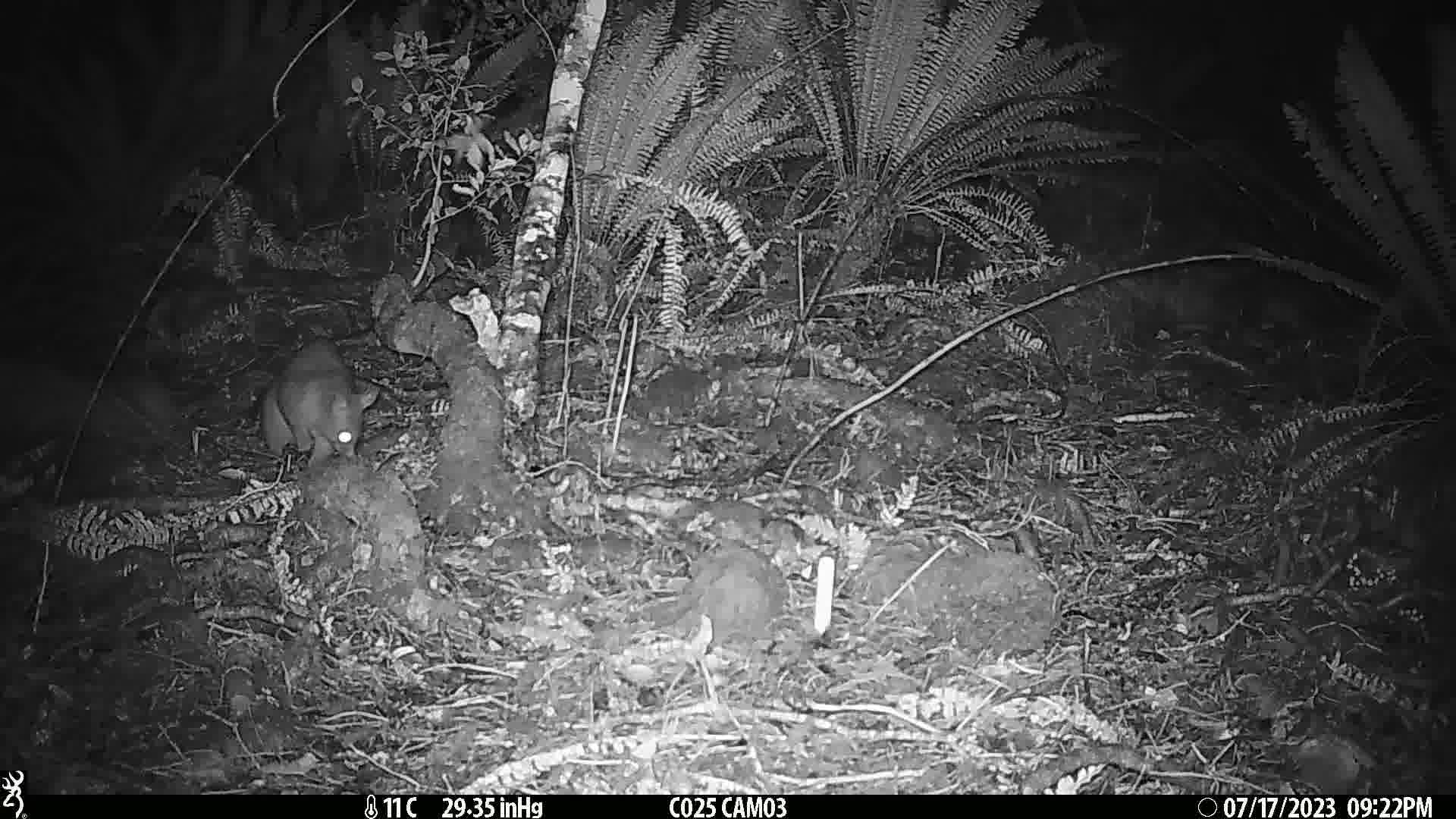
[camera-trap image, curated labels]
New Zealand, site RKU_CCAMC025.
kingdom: Animalia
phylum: Chordata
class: Mammalia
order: Diprotodontia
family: Phalangeridae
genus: Trichosurus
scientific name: Trichosurus vulpecula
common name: common brushtail possum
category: possum